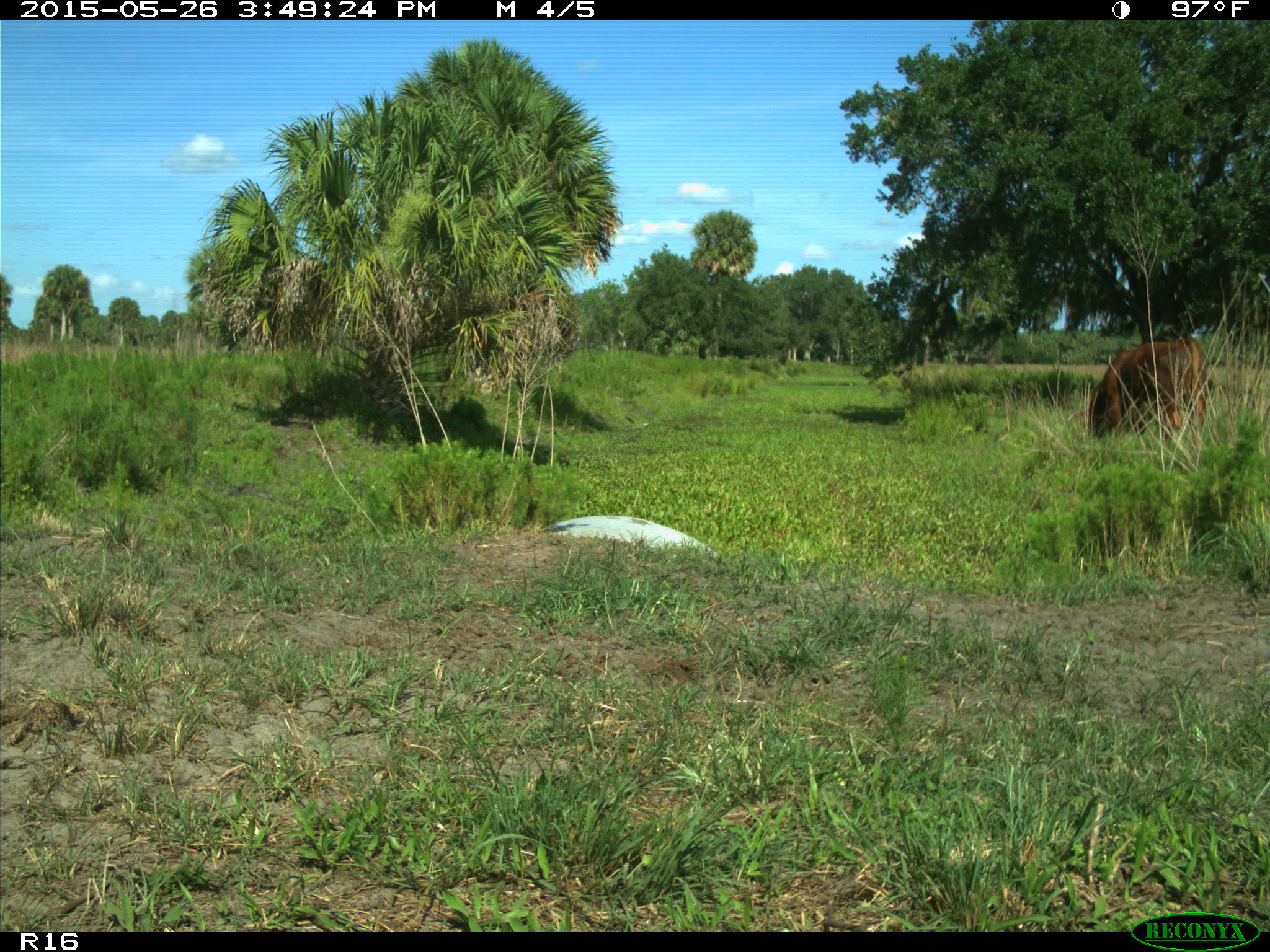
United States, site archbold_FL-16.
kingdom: Animalia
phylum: Chordata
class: Mammalia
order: Artiodactyla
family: Bovidae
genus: Bos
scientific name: Bos taurus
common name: domestic cow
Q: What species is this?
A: Bos taurus (domestic cow).